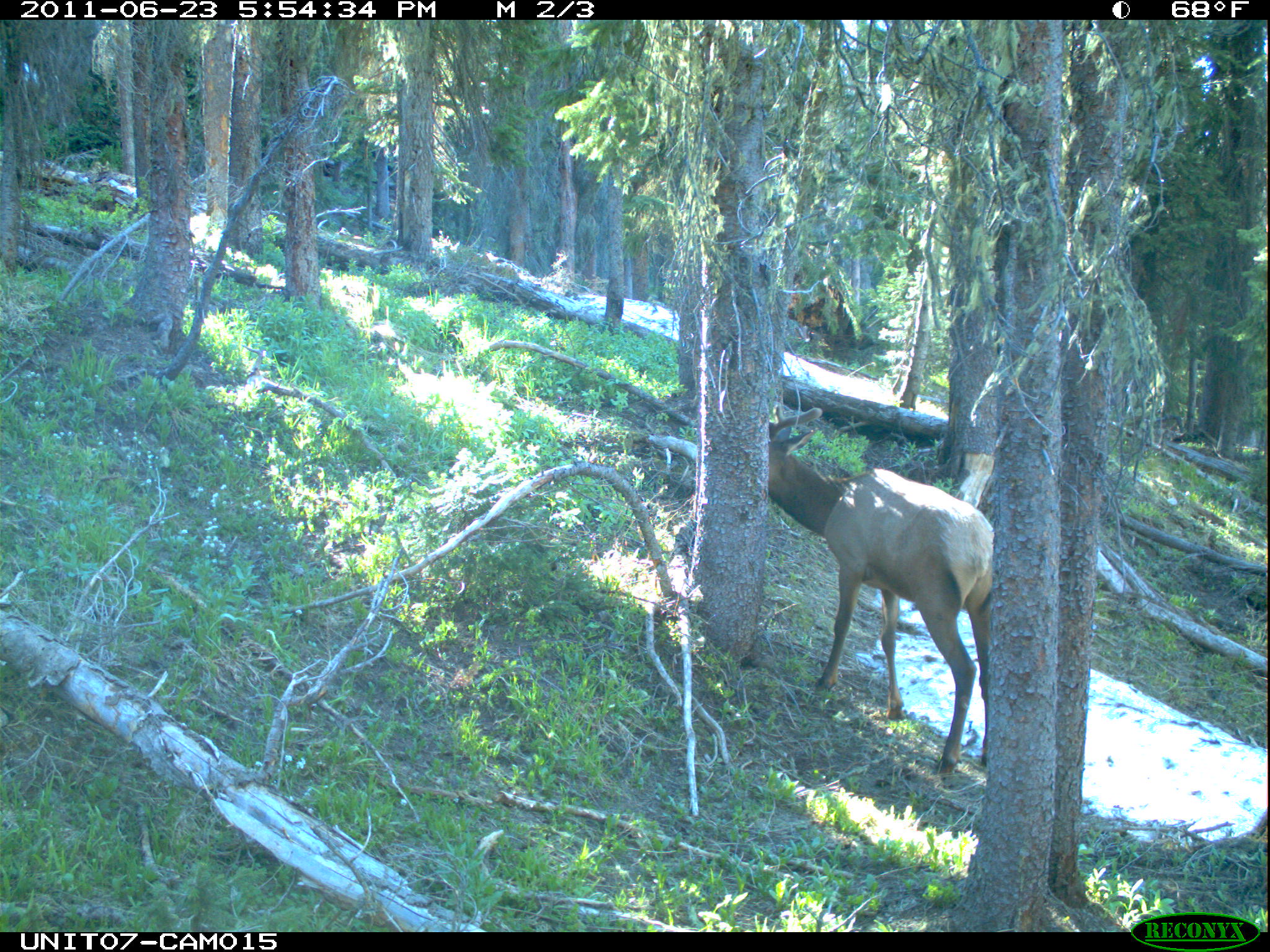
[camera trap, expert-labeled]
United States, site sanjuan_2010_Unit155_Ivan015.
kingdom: Animalia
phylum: Chordata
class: Mammalia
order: Artiodactyla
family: Cervidae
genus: Cervus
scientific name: Cervus elaphus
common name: red deer